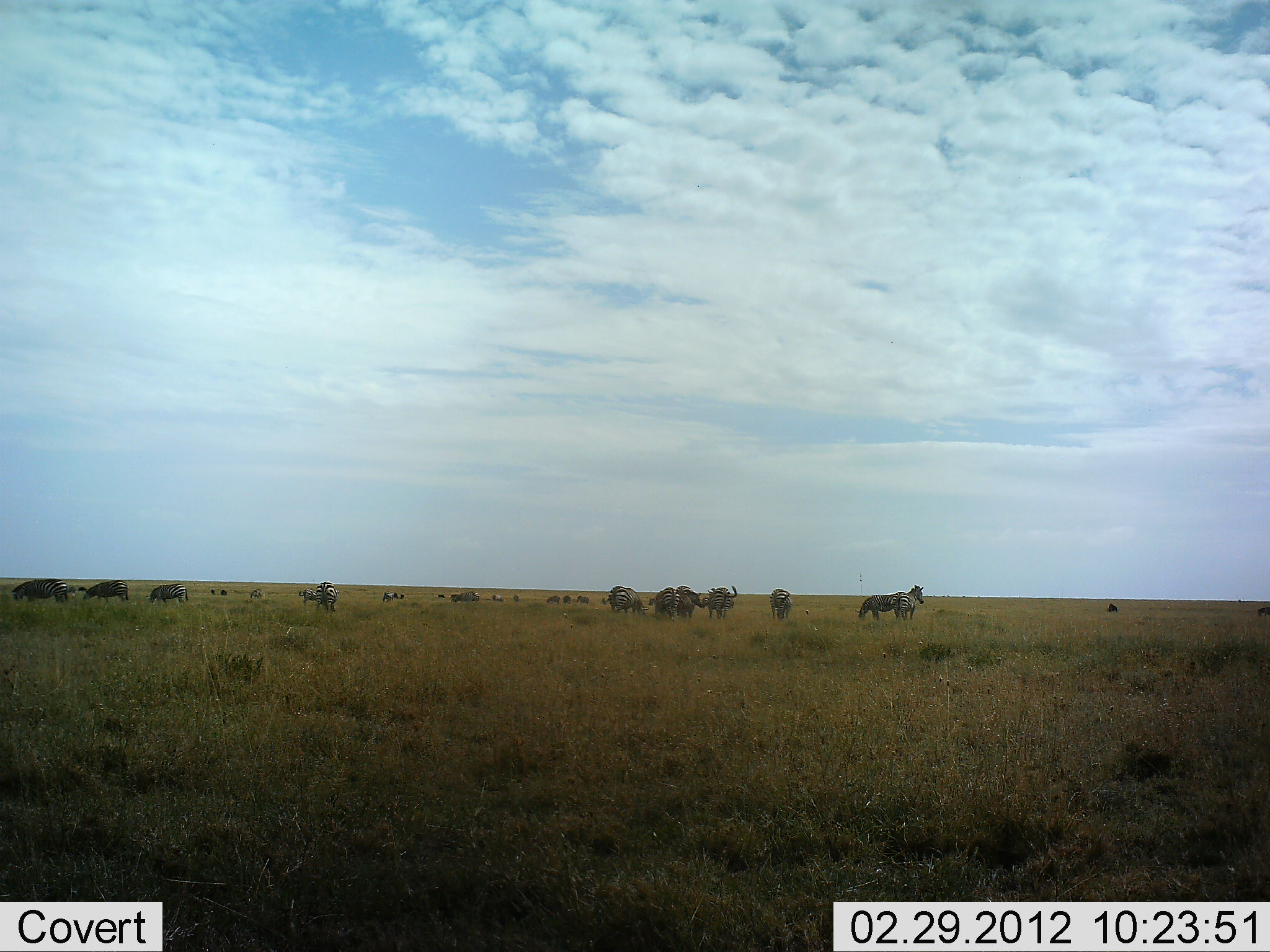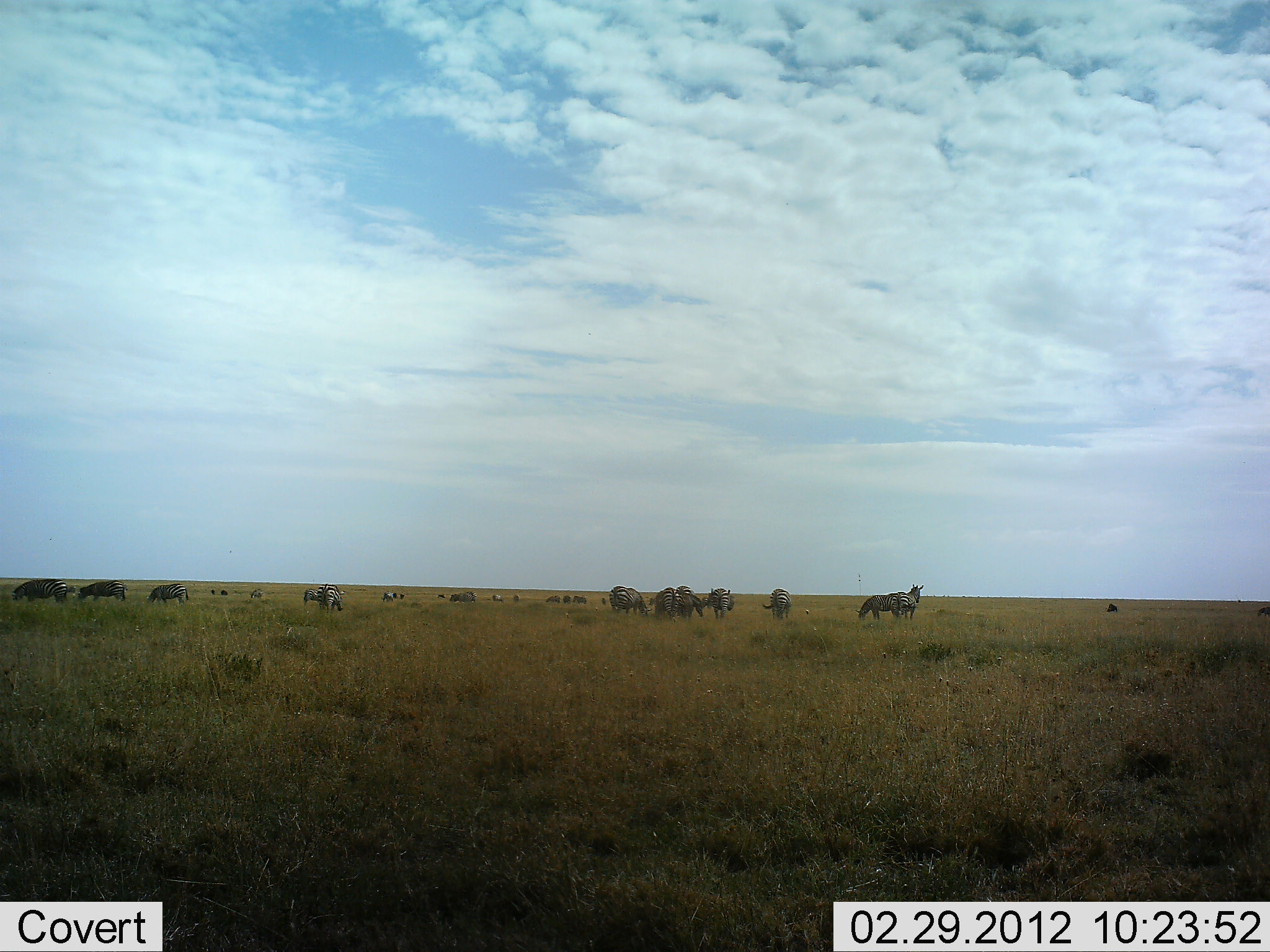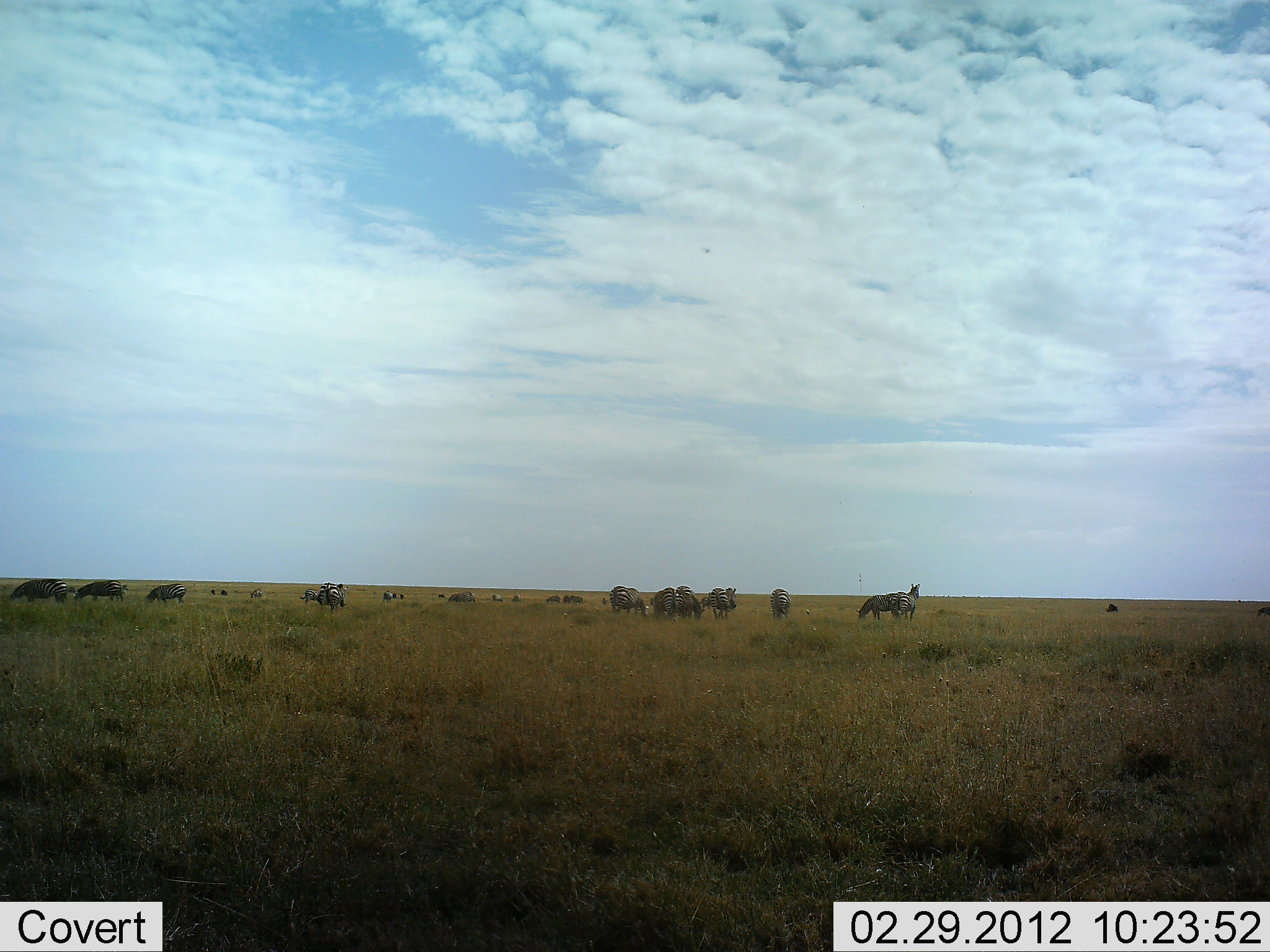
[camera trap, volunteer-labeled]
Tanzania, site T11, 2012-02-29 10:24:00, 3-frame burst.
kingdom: Animalia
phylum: Chordata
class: Mammalia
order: Perissodactyla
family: Equidae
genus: Equus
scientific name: Equus quagga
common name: plains zebra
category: zebra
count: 11-50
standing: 75%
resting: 0%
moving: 15%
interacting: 5%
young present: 0%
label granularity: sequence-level